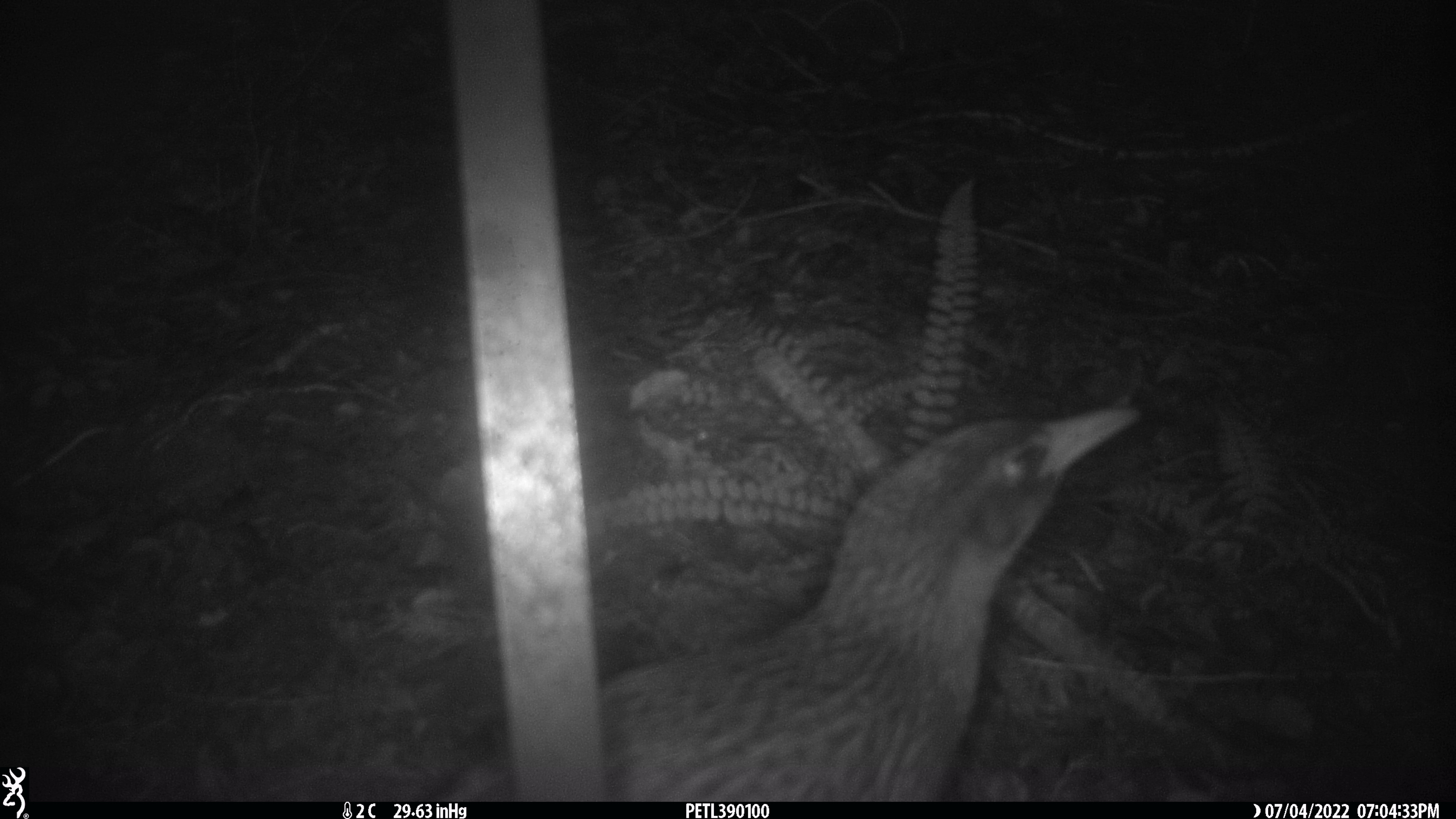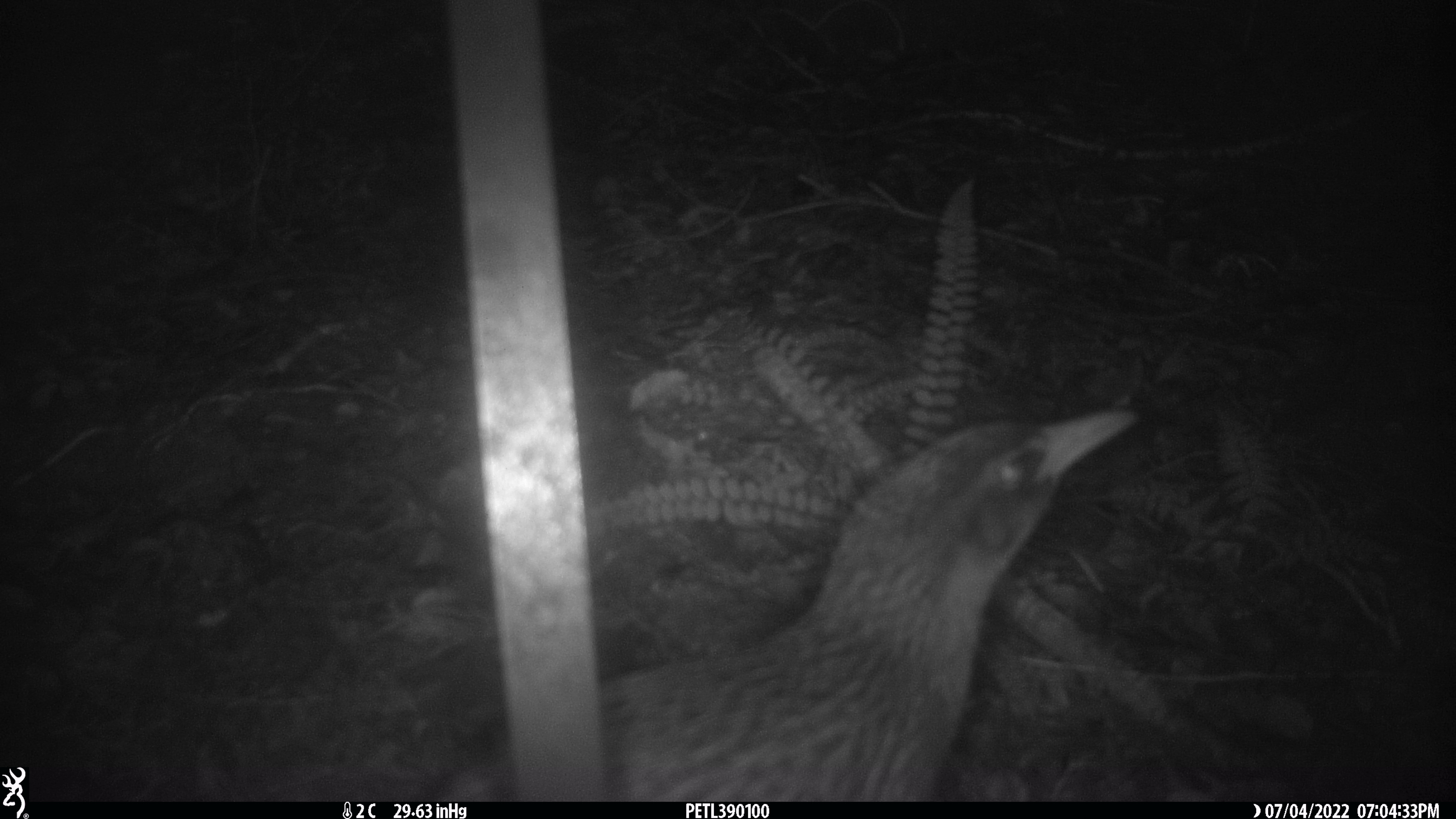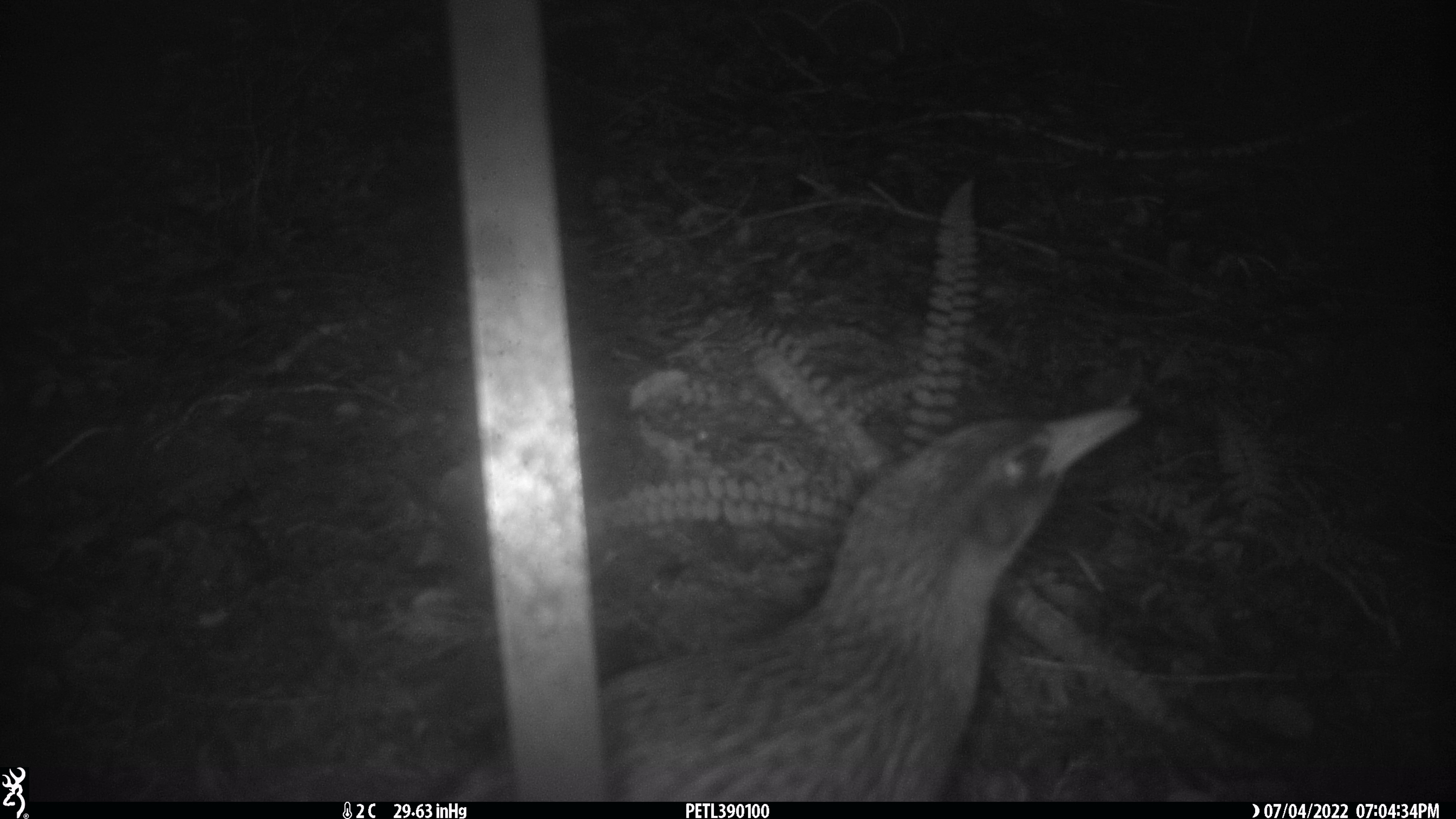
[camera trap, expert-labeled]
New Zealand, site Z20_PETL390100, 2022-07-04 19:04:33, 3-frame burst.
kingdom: Animalia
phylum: Chordata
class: Aves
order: Gruiformes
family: Rallidae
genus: Gallirallus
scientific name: Gallirallus australis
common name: weka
Weka (Gallirallus australis).